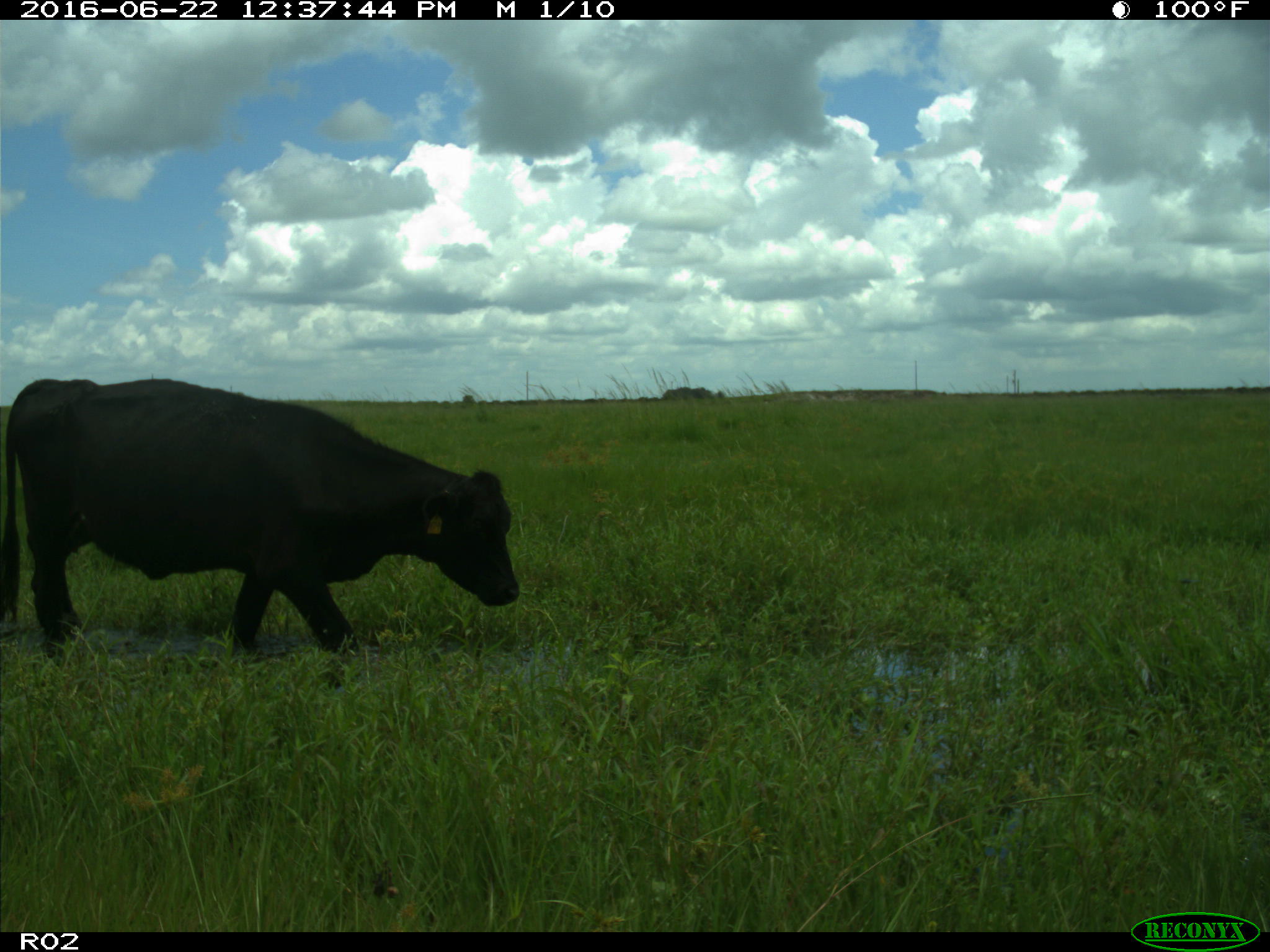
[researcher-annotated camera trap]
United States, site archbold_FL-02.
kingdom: Animalia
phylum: Chordata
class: Mammalia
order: Artiodactyla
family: Bovidae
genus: Bos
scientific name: Bos taurus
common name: domestic cow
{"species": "Bos taurus (domestic cow)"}